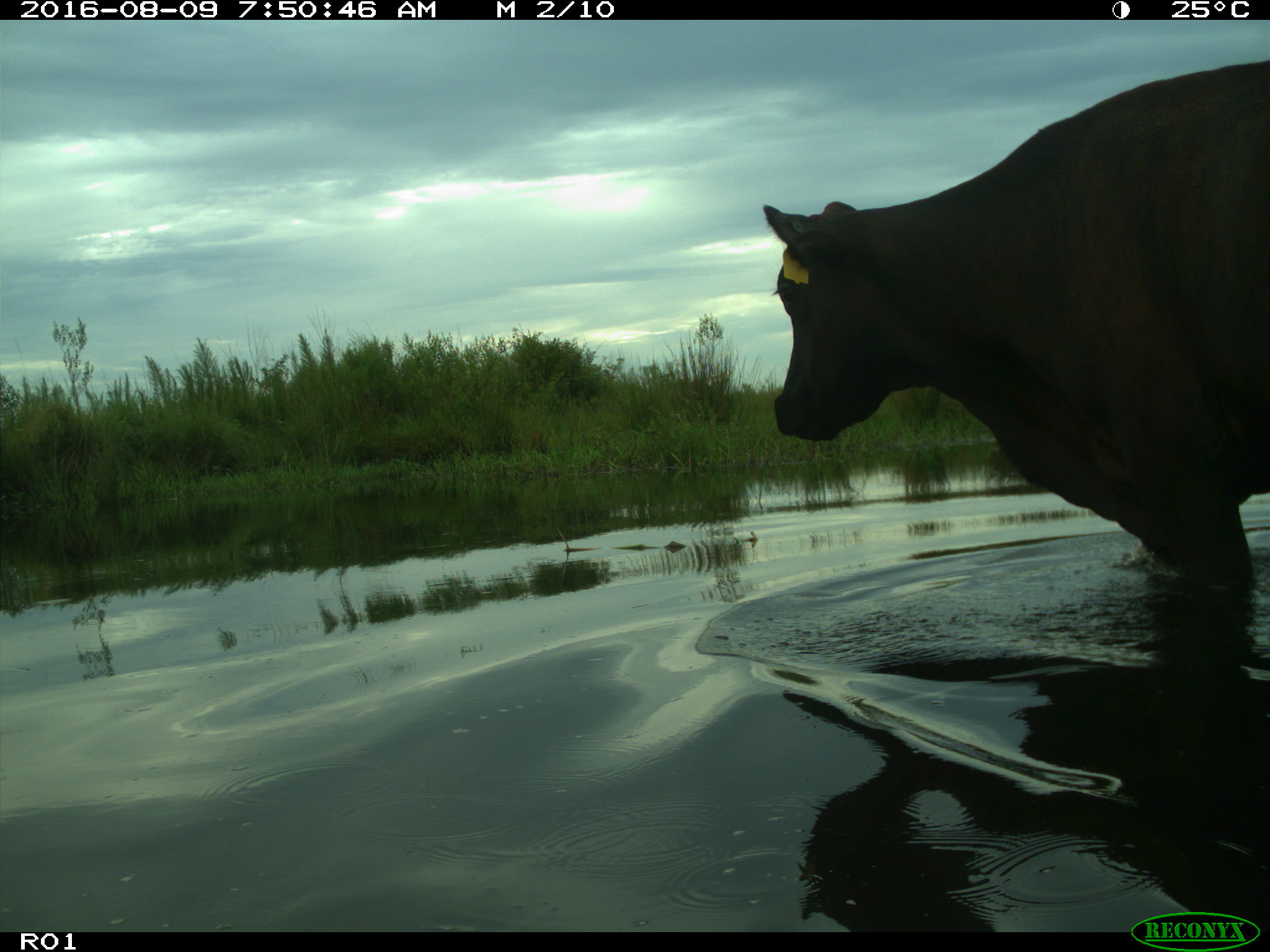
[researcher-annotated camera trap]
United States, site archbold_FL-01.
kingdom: Animalia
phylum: Chordata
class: Mammalia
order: Artiodactyla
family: Bovidae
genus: Bos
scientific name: Bos taurus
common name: domestic cow